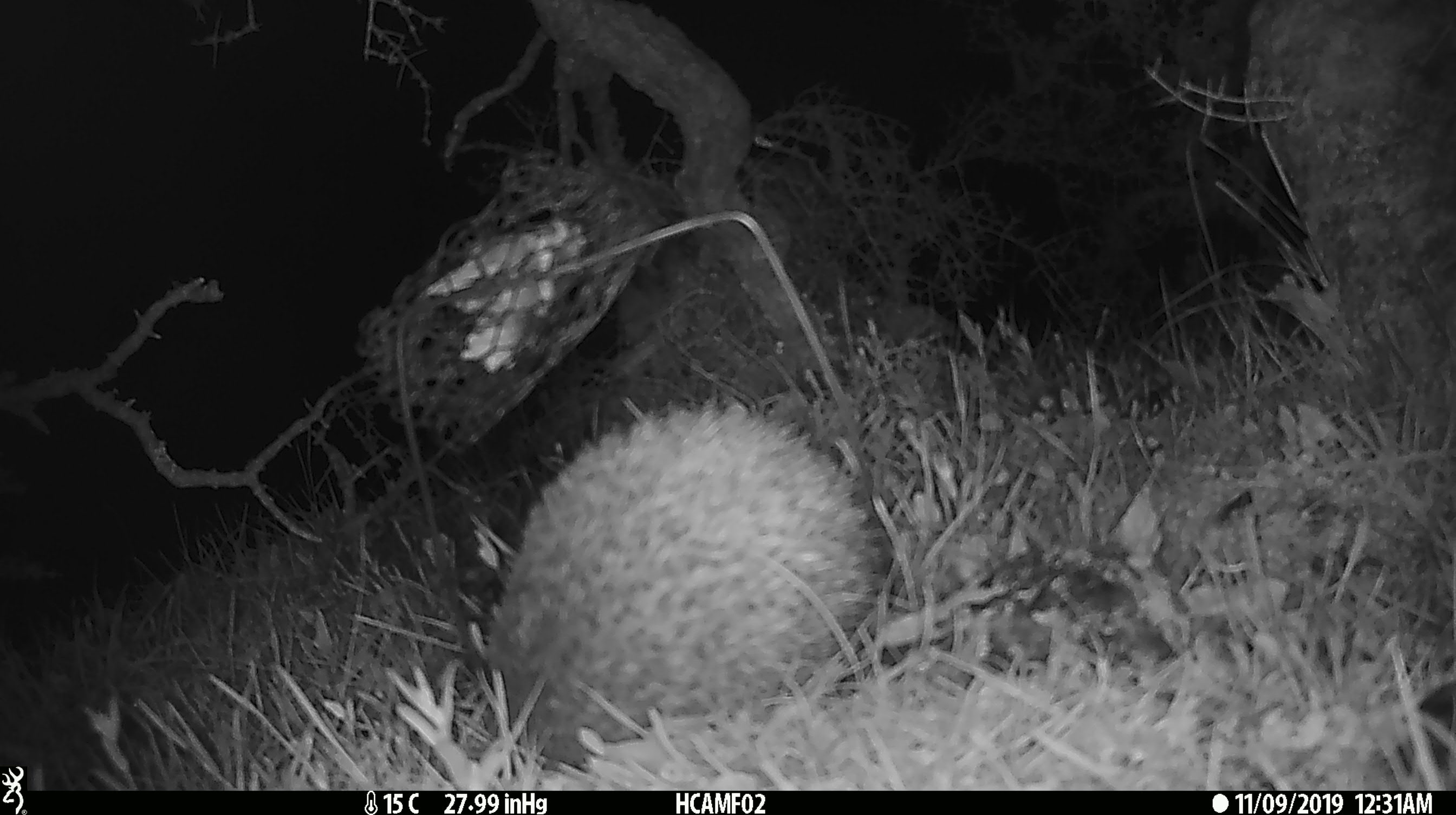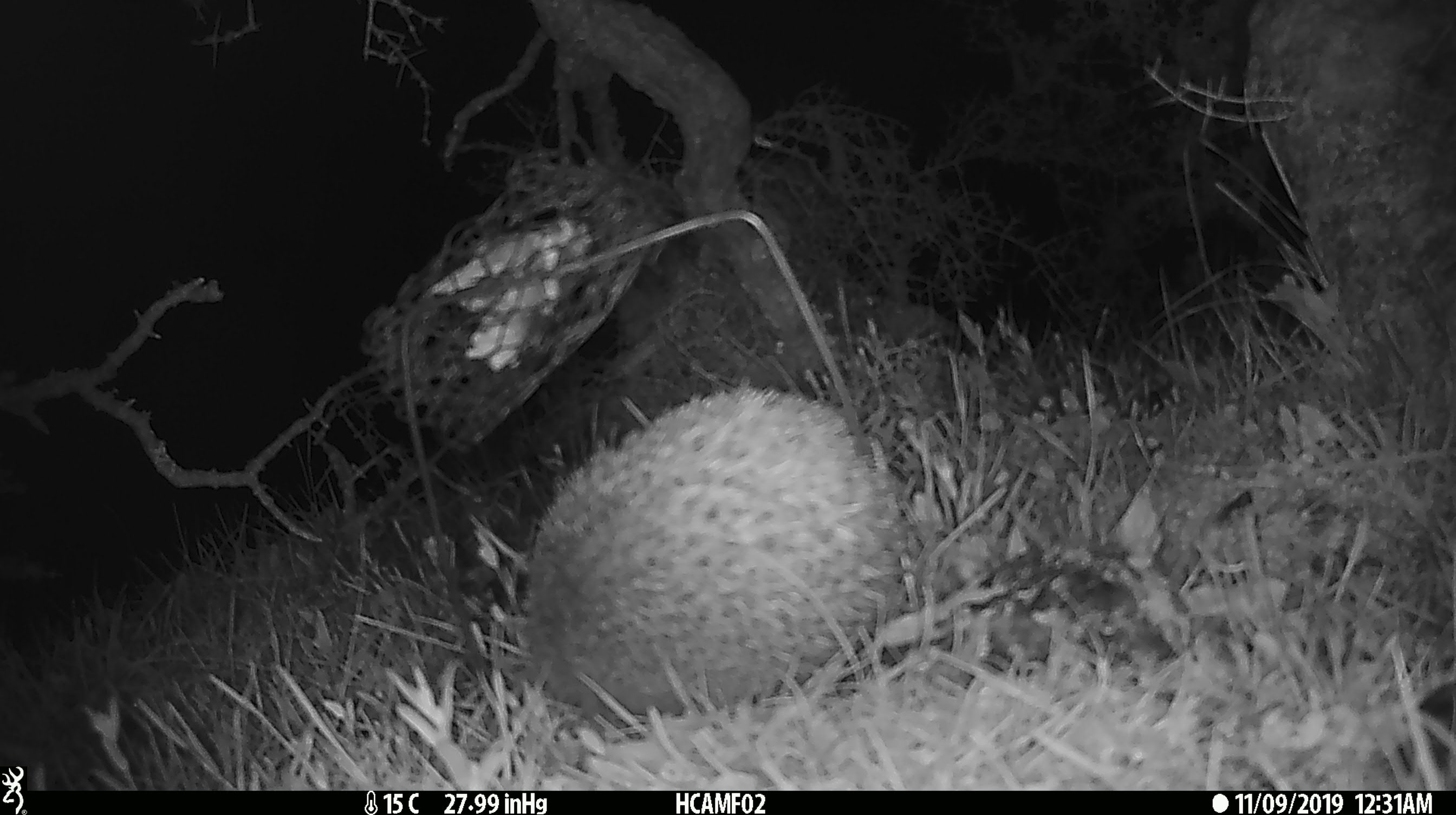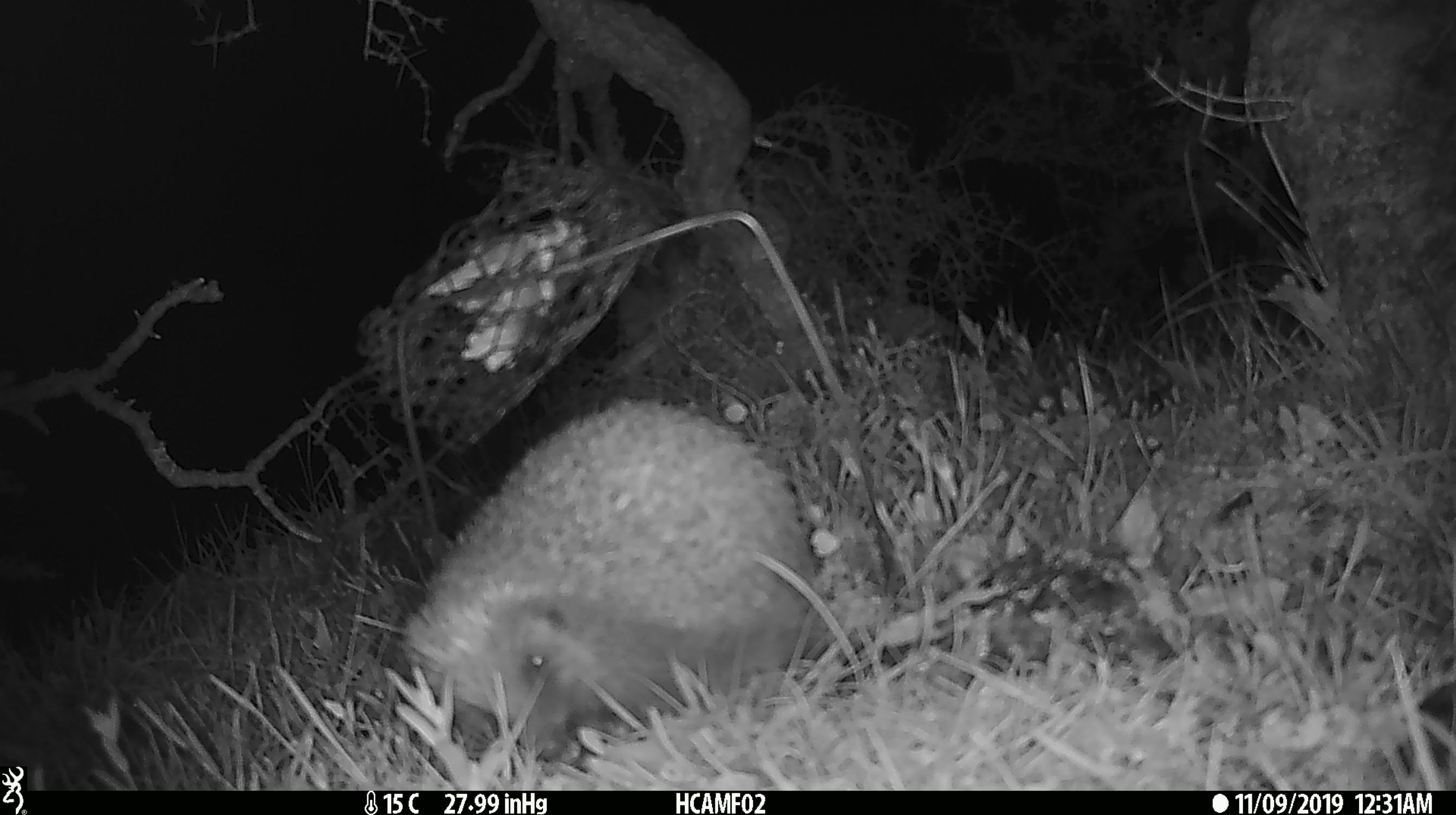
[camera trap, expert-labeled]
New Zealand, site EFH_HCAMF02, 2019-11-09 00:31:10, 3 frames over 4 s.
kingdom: Animalia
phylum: Chordata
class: Mammalia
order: Eulipotyphla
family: Erinaceidae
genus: Erinaceus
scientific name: Erinaceus europaeus europaeus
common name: european hedgehog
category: hedgehog